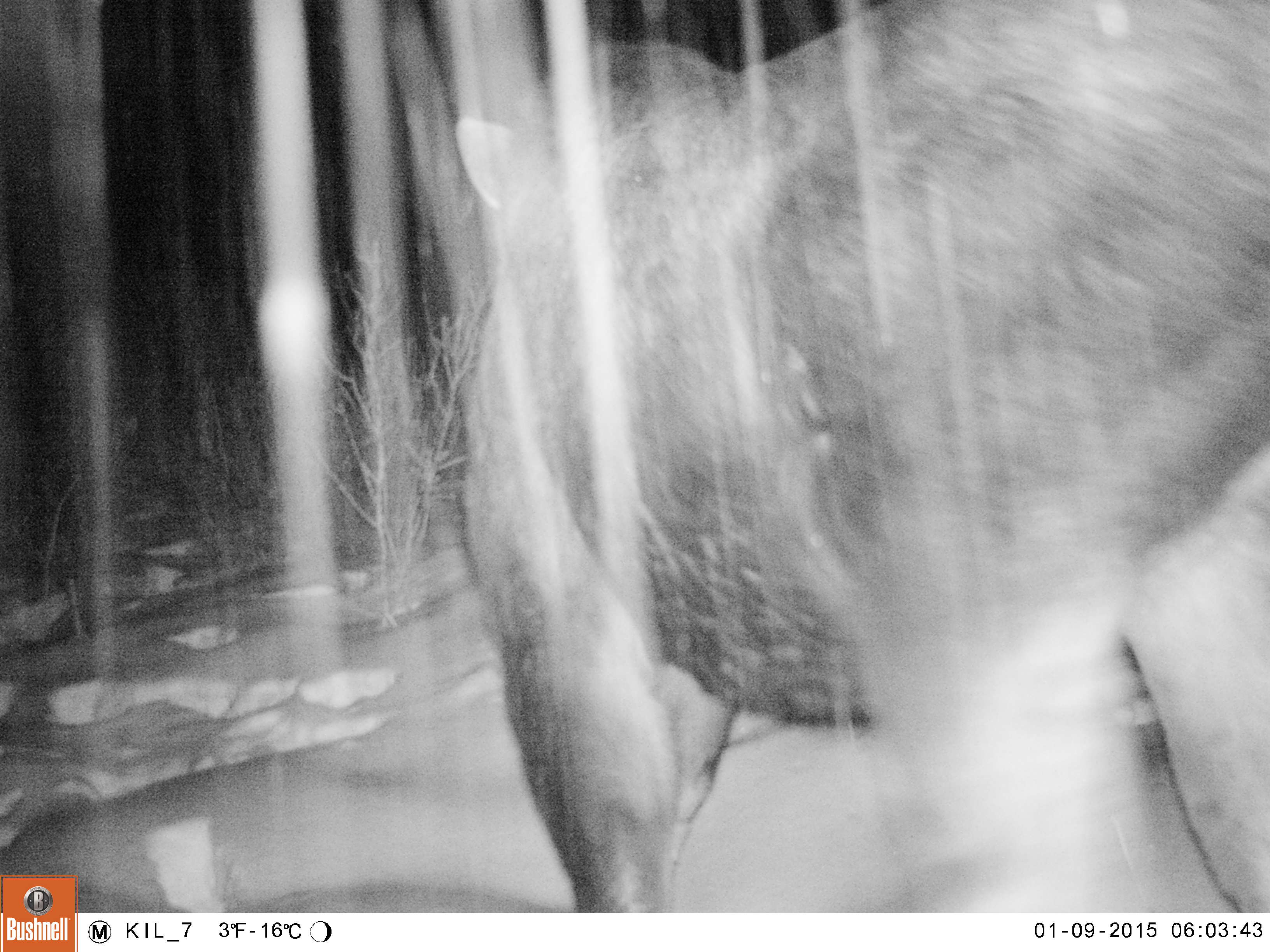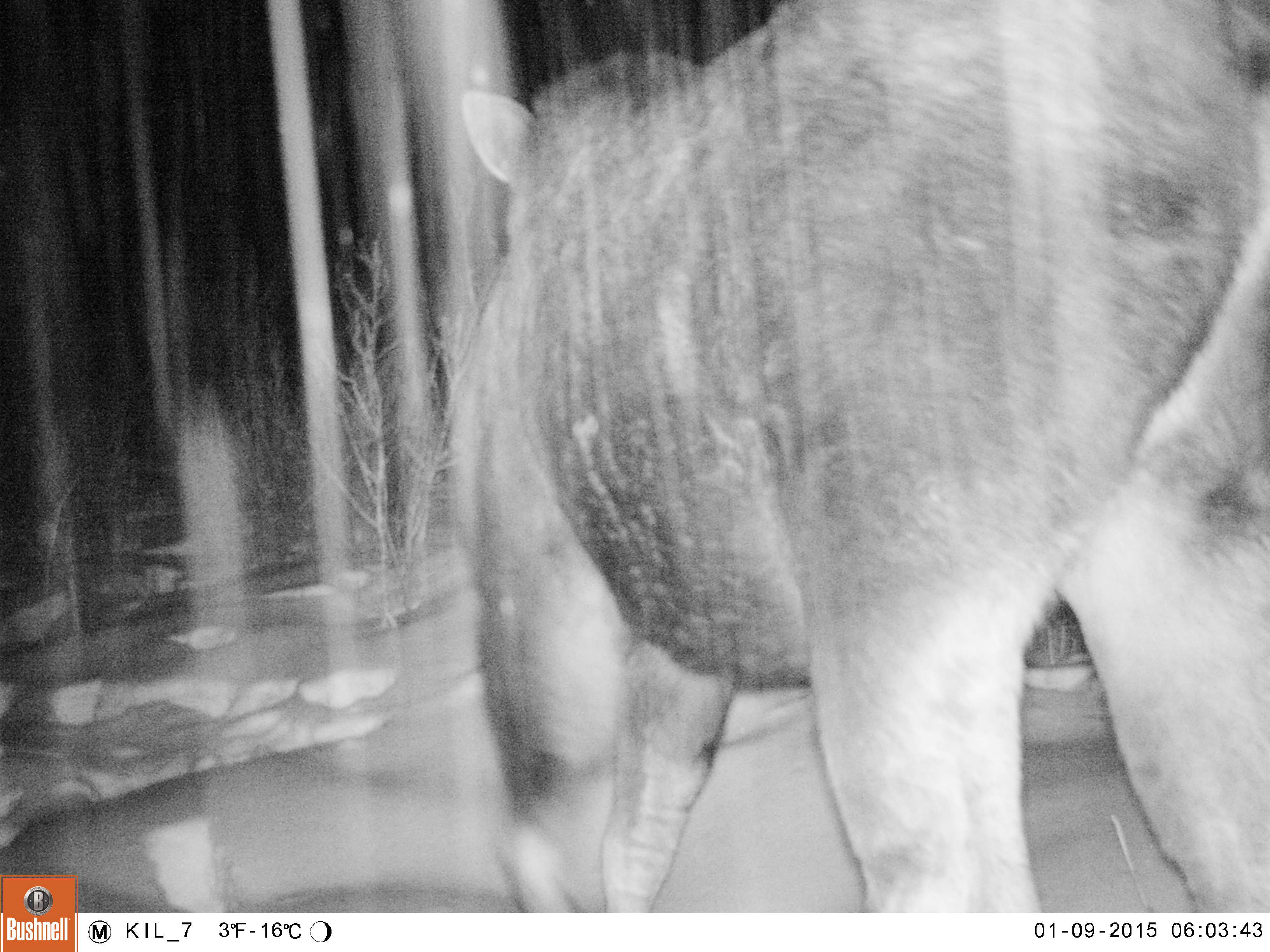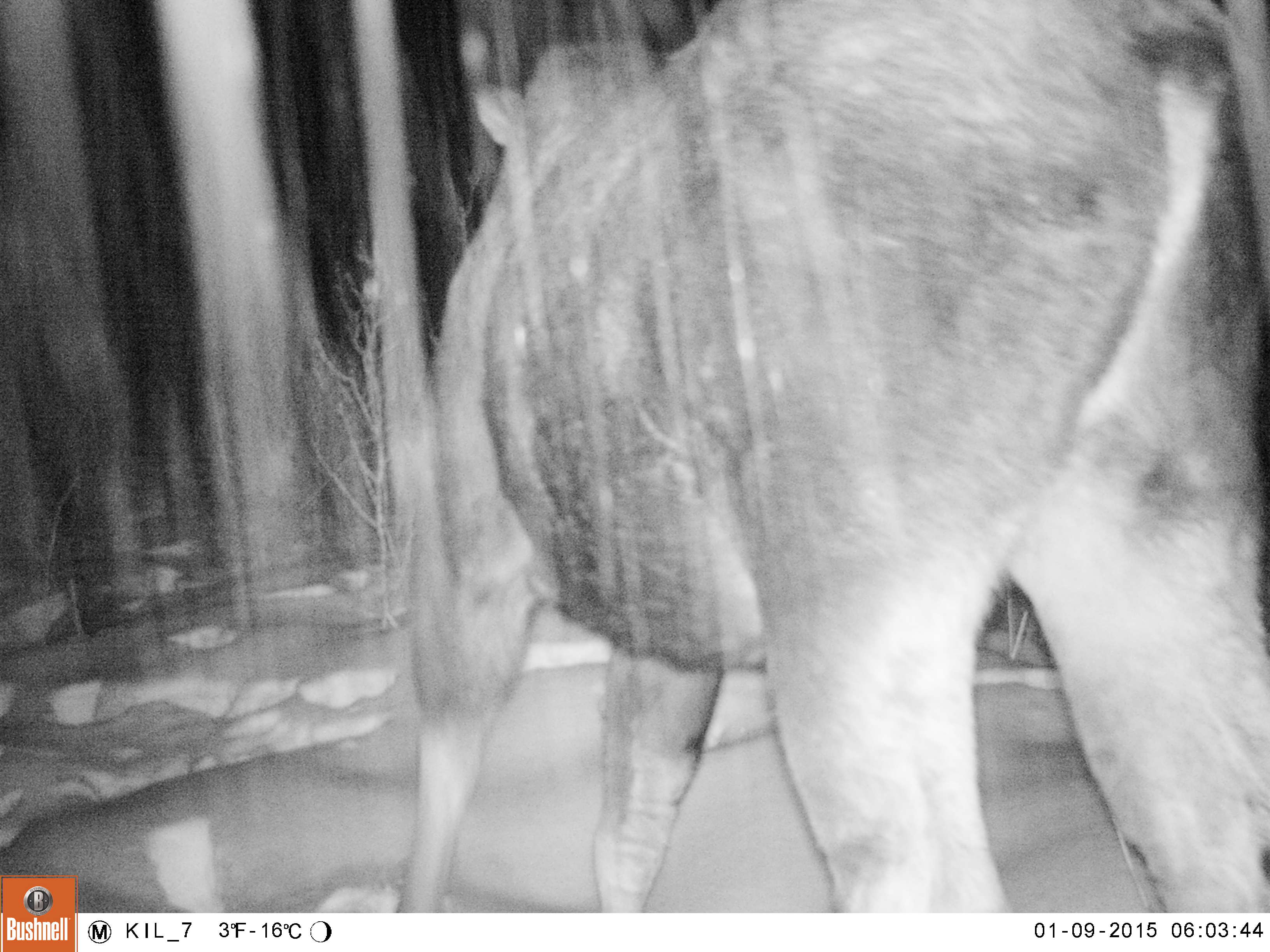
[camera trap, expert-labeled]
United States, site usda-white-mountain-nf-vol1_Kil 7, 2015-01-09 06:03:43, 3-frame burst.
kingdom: Animalia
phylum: Chordata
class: Mammalia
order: Artiodactyla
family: Cervidae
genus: Alces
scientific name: Alces alces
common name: moose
Moose (Alces alces).